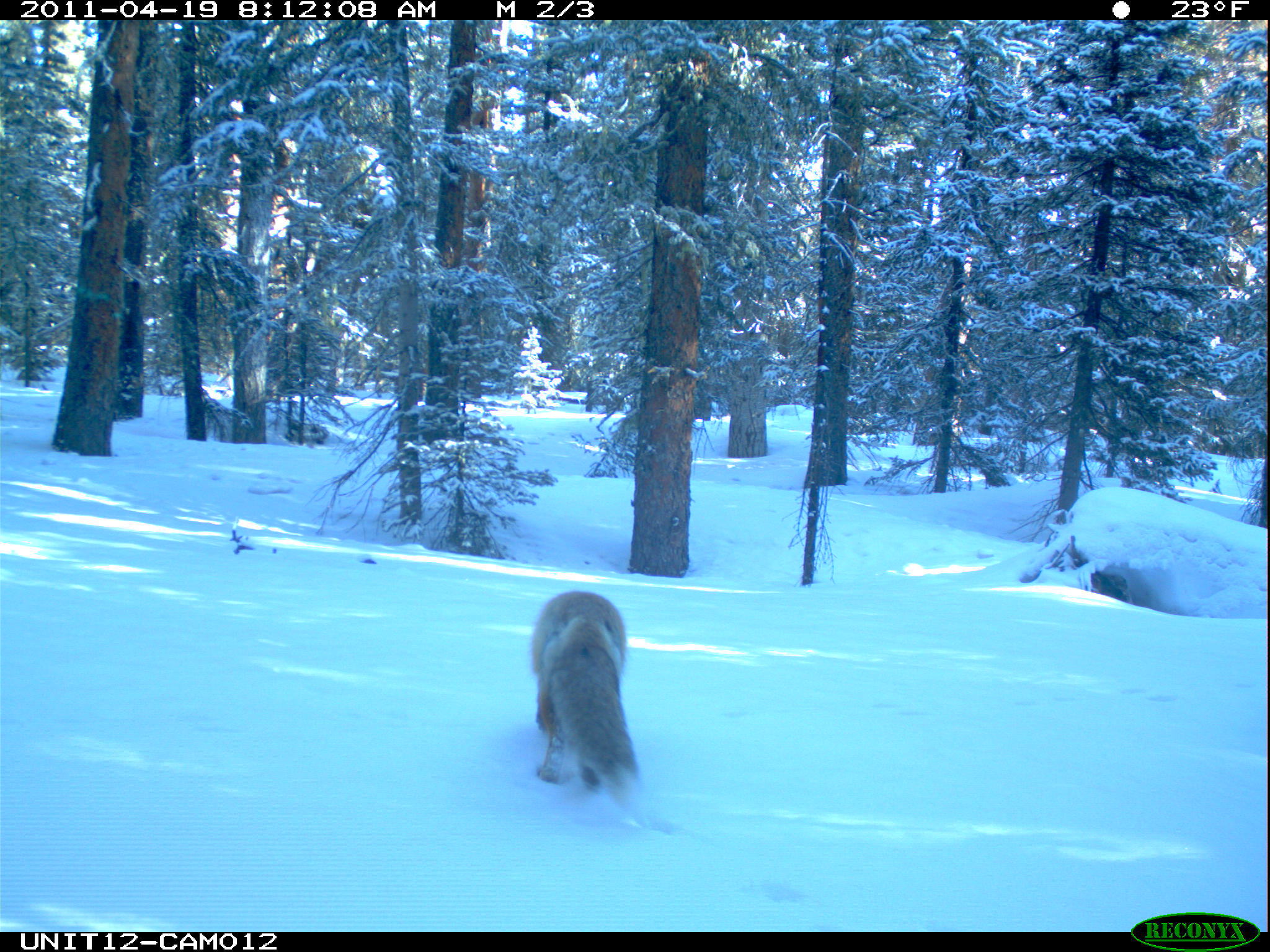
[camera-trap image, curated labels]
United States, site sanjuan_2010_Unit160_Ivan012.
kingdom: Animalia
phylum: Chordata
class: Mammalia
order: Carnivora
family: Canidae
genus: Vulpes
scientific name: Vulpes vulpes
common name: red fox